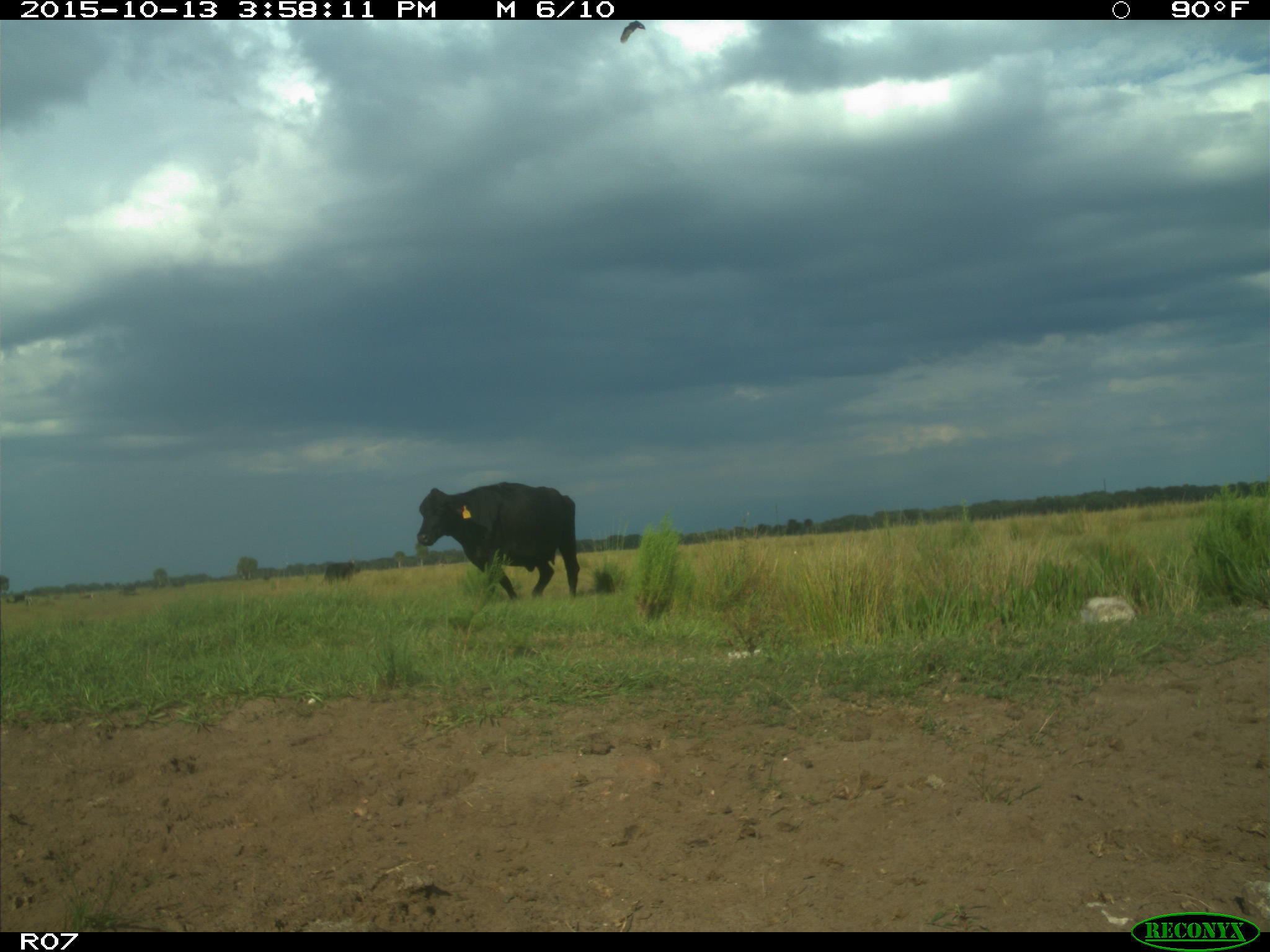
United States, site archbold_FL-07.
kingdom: Animalia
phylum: Chordata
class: Mammalia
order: Artiodactyla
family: Bovidae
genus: Bos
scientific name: Bos taurus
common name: domestic cow